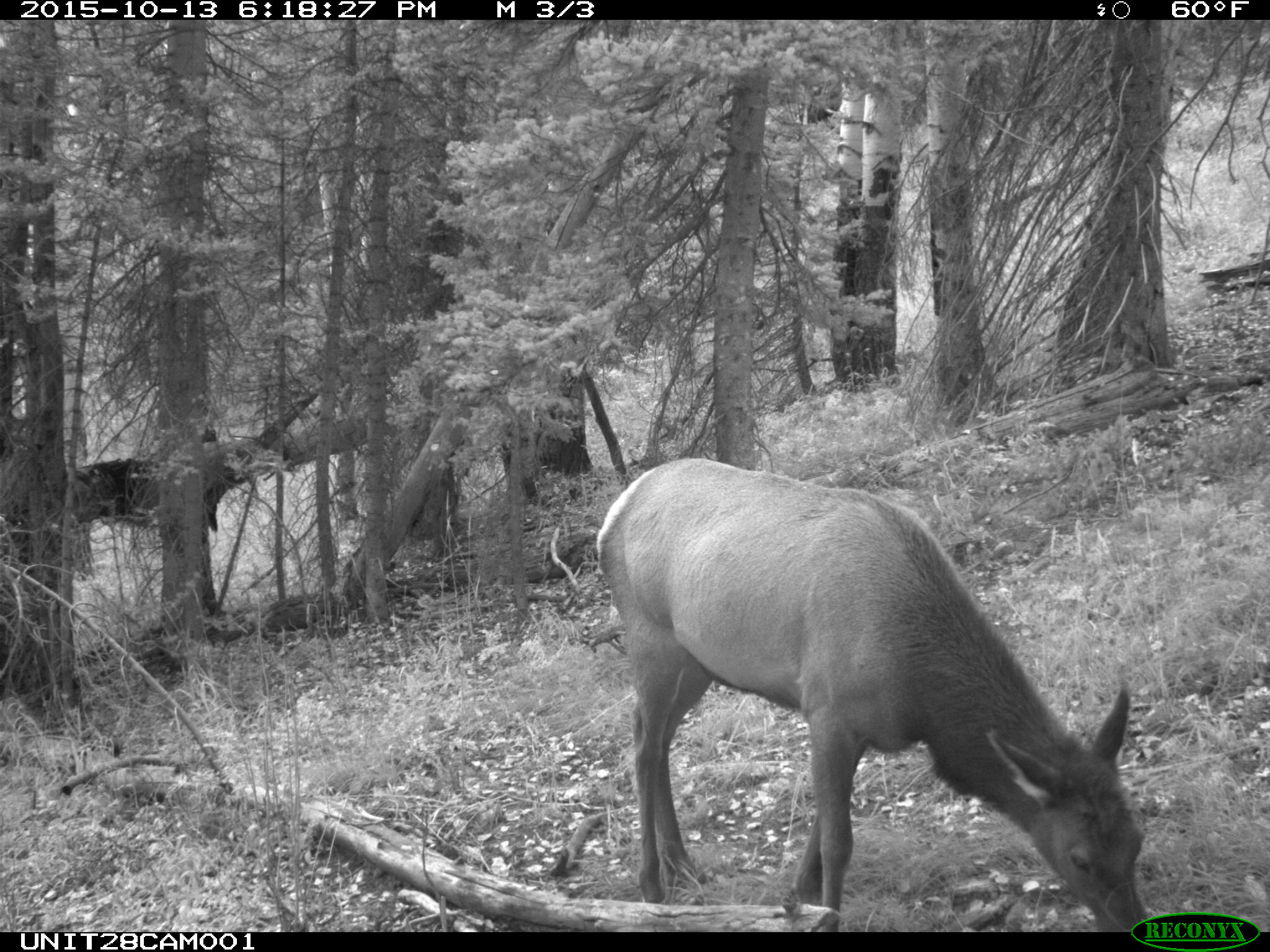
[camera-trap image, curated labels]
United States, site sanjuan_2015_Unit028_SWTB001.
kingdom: Animalia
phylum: Chordata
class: Mammalia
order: Artiodactyla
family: Cervidae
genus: Cervus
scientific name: Cervus elaphus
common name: red deer